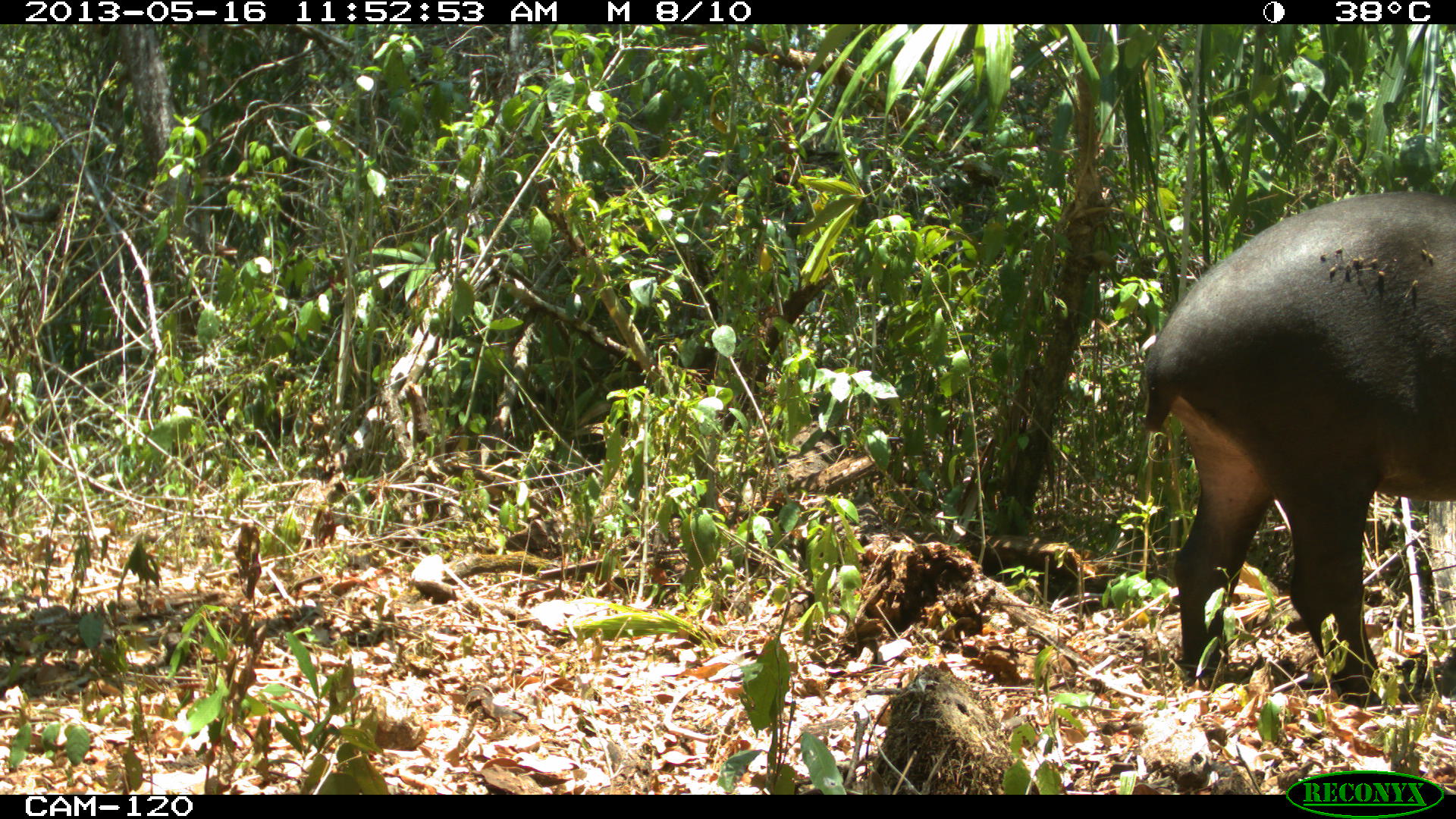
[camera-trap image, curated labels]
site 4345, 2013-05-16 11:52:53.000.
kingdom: Animalia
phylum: Chordata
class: Mammalia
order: Perissodactyla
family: Tapiridae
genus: Tapirus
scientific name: Tapirus bairdii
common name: baird's tapir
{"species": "Tapirus bairdii (baird's tapir)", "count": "1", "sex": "female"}